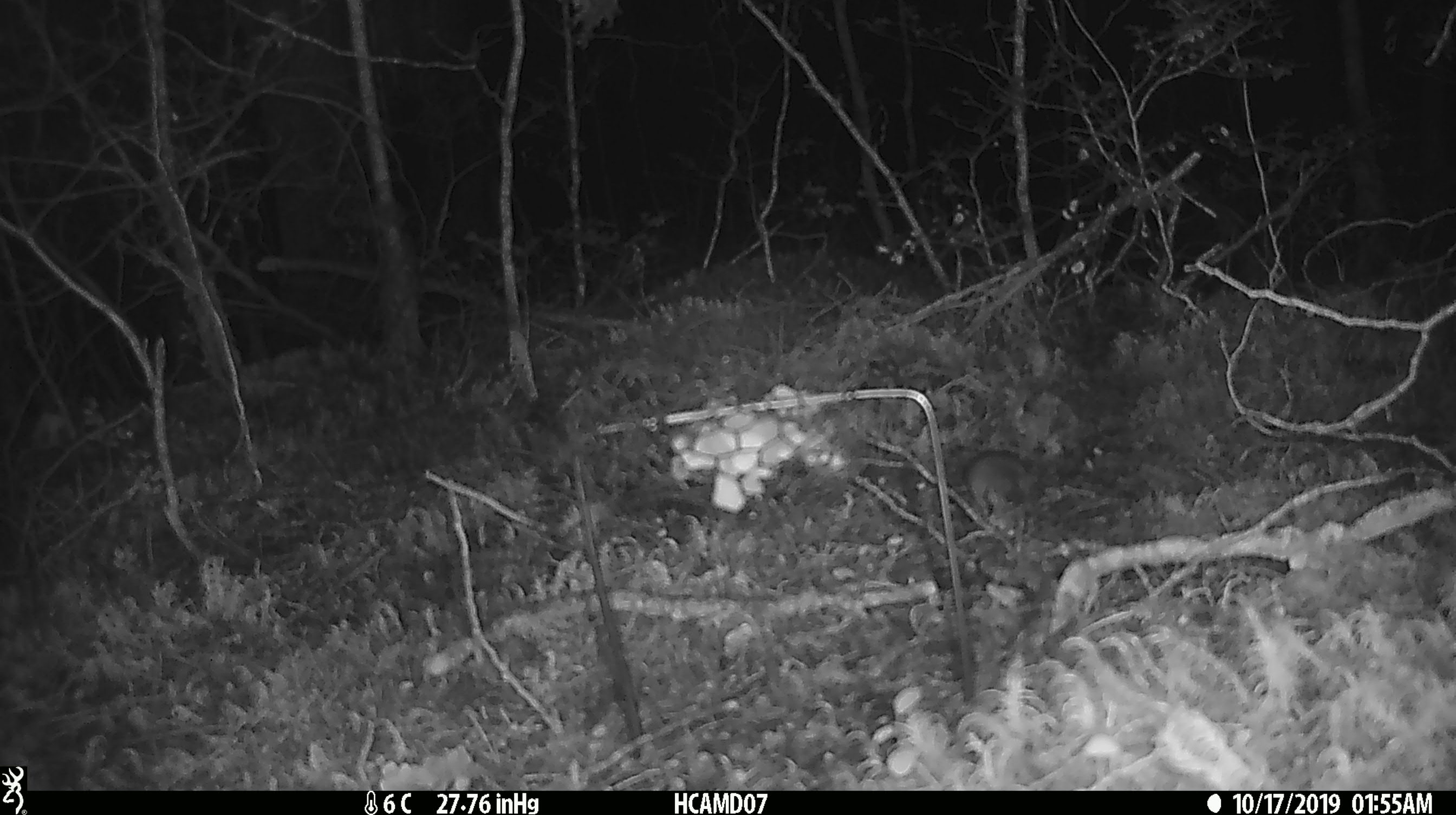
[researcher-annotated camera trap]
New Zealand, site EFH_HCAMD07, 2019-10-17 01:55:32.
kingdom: Animalia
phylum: Chordata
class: Mammalia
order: Rodentia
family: Muridae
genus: Mus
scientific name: Mus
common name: mouse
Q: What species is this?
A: Mouse (Mus).